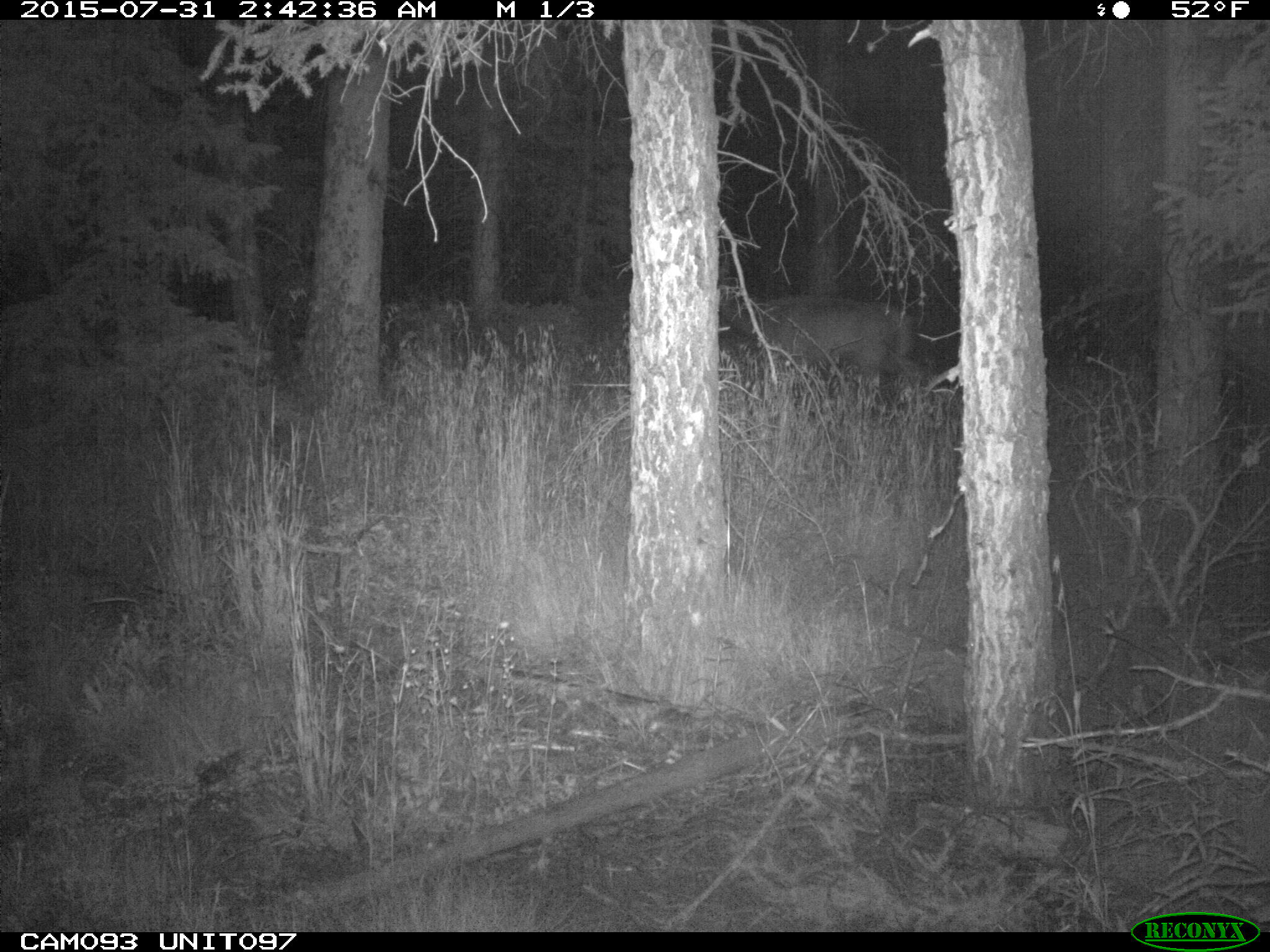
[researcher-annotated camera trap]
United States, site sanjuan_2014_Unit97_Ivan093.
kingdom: Animalia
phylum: Chordata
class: Mammalia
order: Artiodactyla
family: Cervidae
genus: Cervus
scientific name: Cervus elaphus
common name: red deer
Cervus elaphus (red deer).